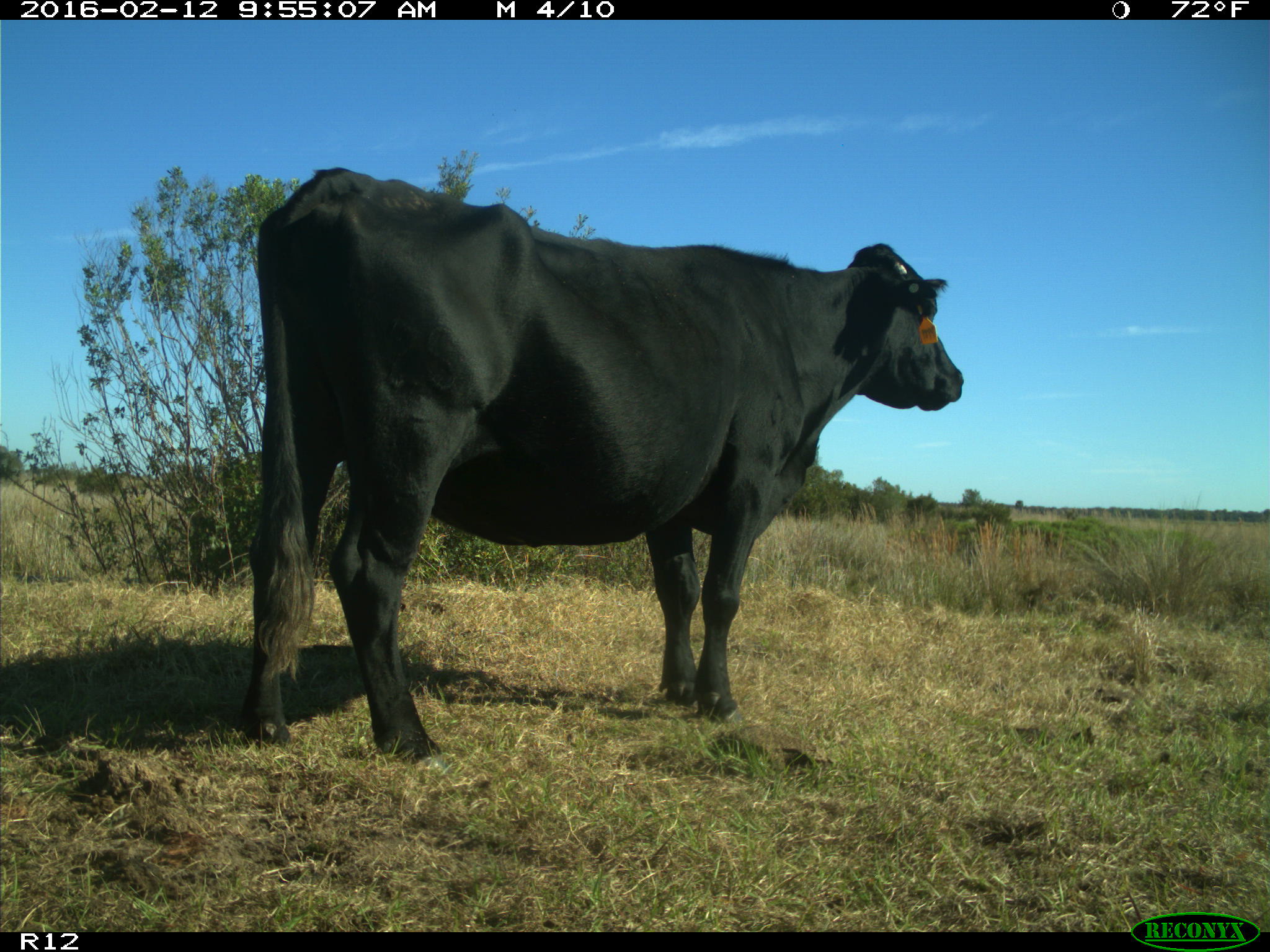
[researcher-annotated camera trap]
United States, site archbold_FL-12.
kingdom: Animalia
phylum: Chordata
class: Mammalia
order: Artiodactyla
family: Bovidae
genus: Bos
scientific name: Bos taurus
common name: domestic cow